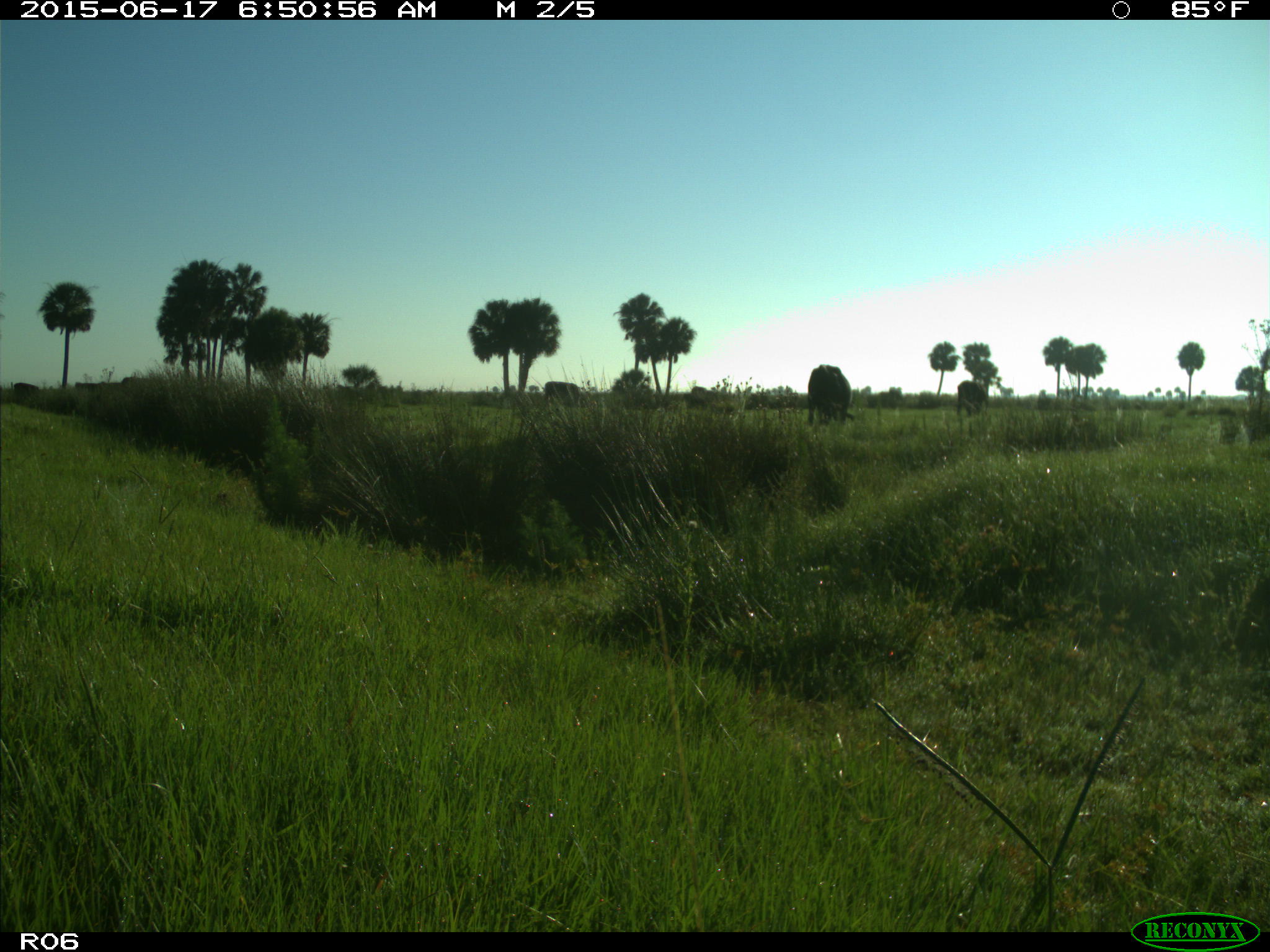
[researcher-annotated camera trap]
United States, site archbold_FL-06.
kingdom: Animalia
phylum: Chordata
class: Mammalia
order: Artiodactyla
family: Bovidae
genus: Bos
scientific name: Bos taurus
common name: domestic cow